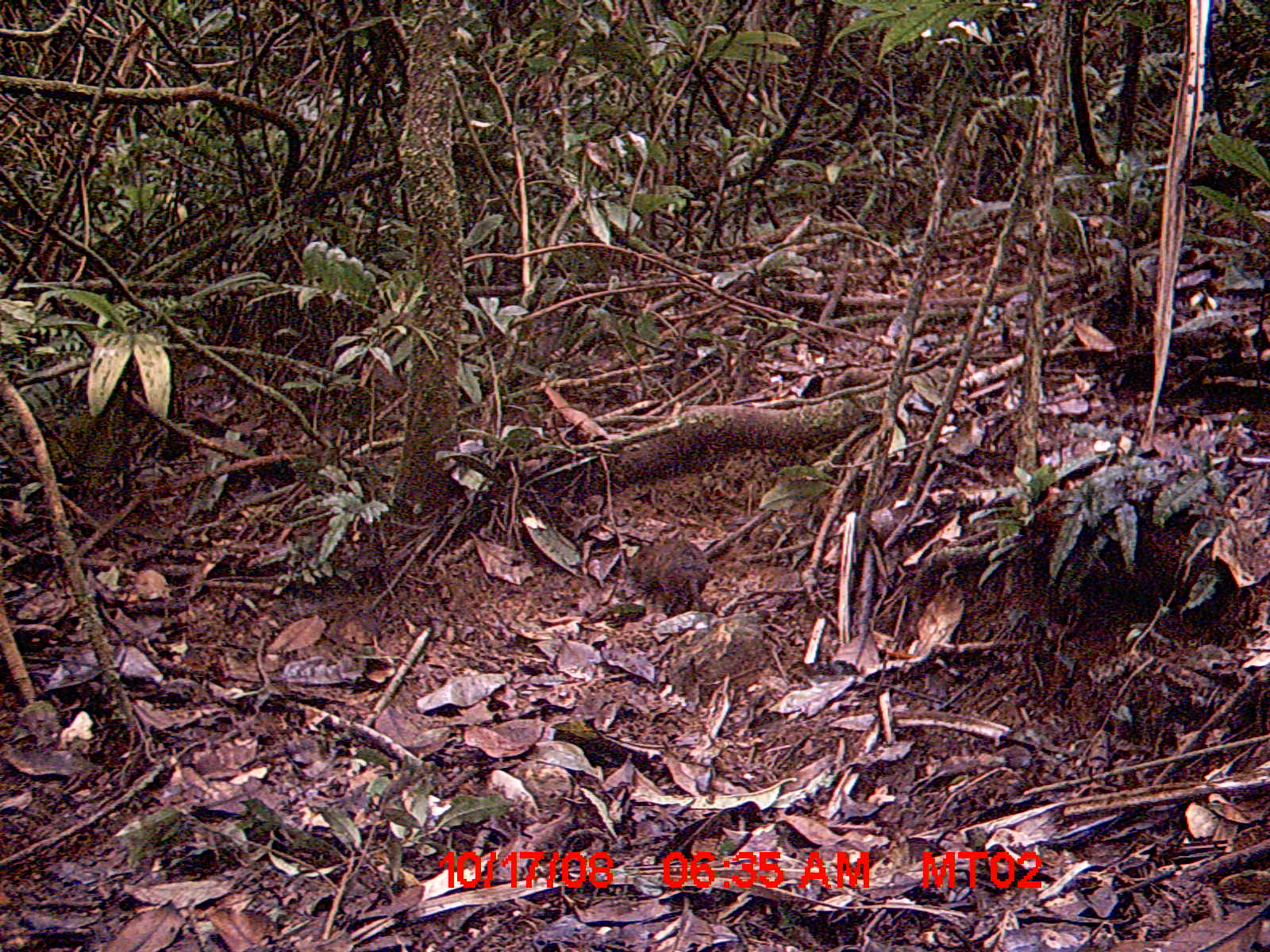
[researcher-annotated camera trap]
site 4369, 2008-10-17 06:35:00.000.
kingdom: Animalia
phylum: Chordata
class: Mammalia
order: Rodentia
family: Nesomyidae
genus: Nesomys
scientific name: Nesomys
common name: nesomys rodents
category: nesomys sp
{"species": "nesomys sp (nesomys rodents) (Nesomys)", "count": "1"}